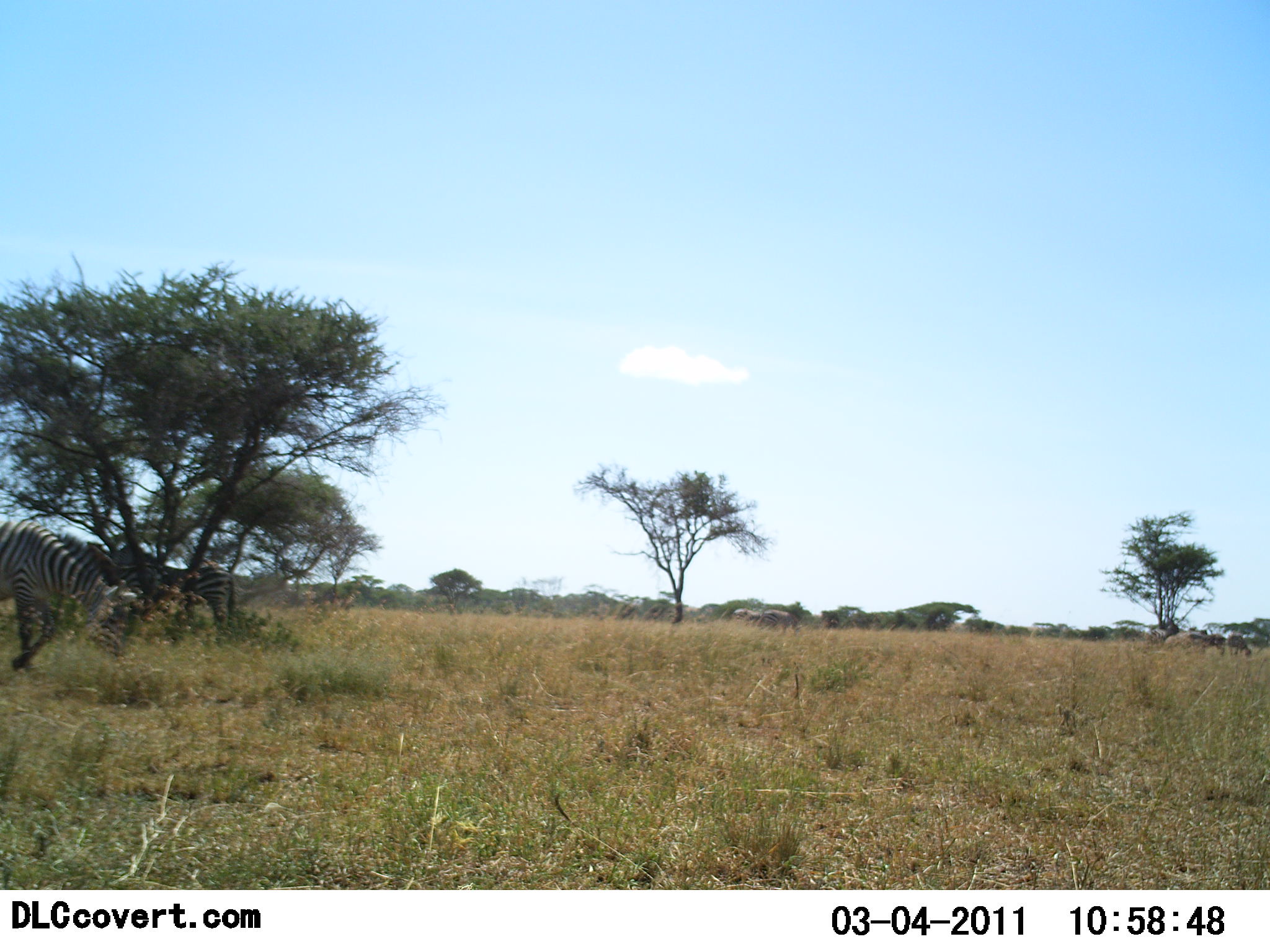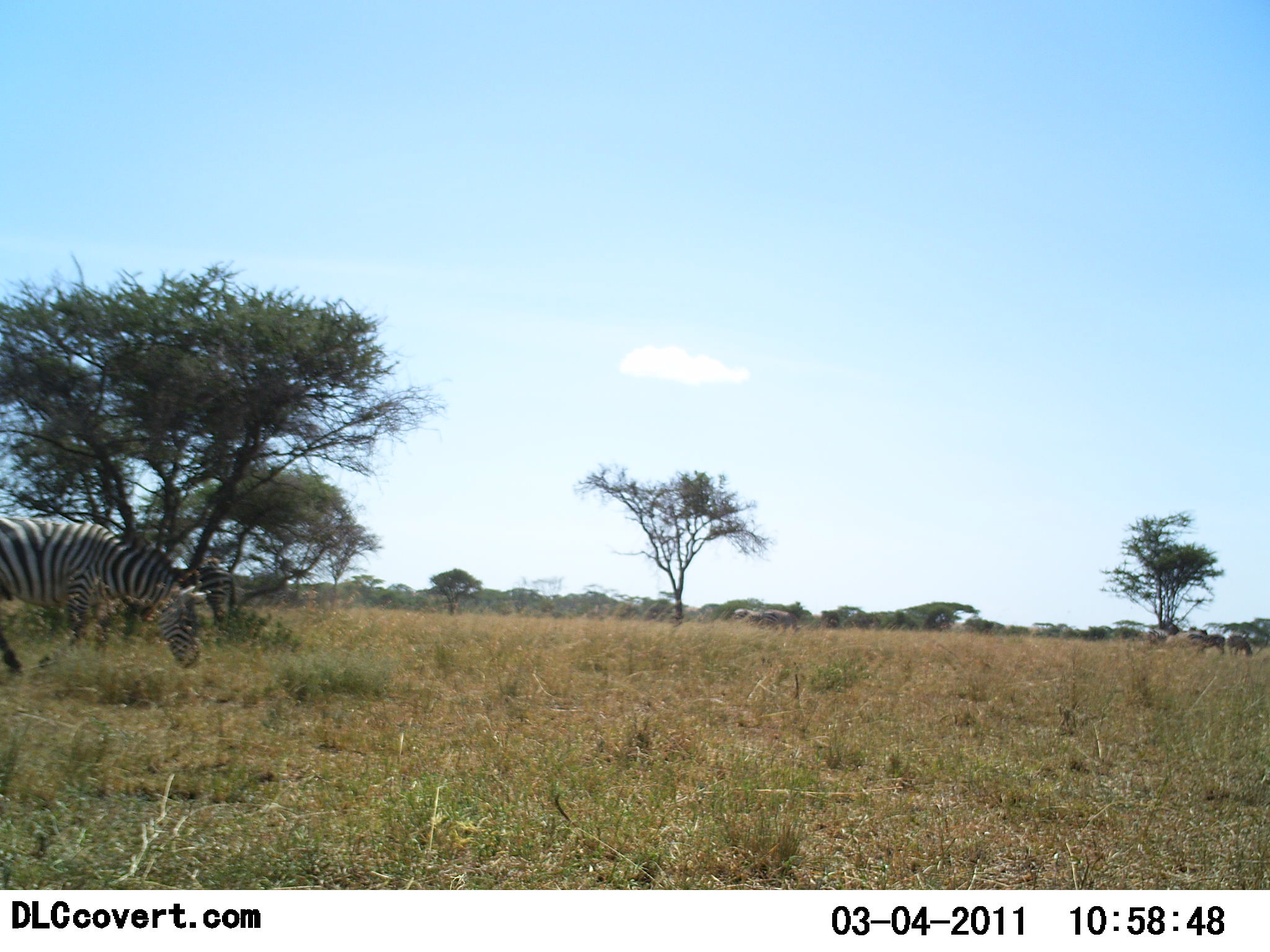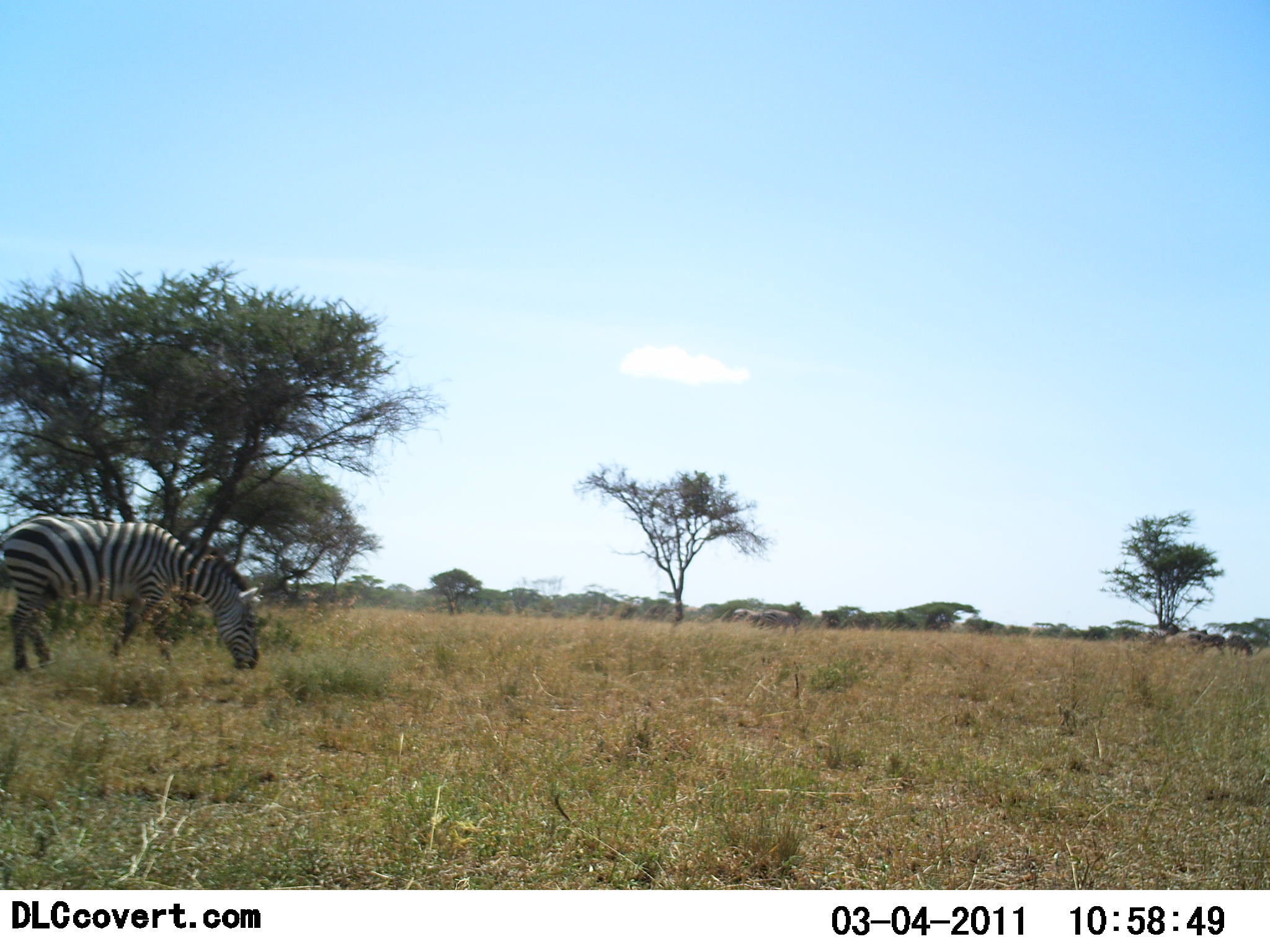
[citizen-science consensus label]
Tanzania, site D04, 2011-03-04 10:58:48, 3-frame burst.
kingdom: Animalia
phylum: Chordata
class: Mammalia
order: Perissodactyla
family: Equidae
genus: Equus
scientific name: Equus quagga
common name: plains zebra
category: zebra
Zebra (plains zebra) (Equus quagga), count 3. Behavior (volunteer vote fractions): standing 29%, resting 0%, moving 50%, interacting 0%. Young present (vote fraction): 0%. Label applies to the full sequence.